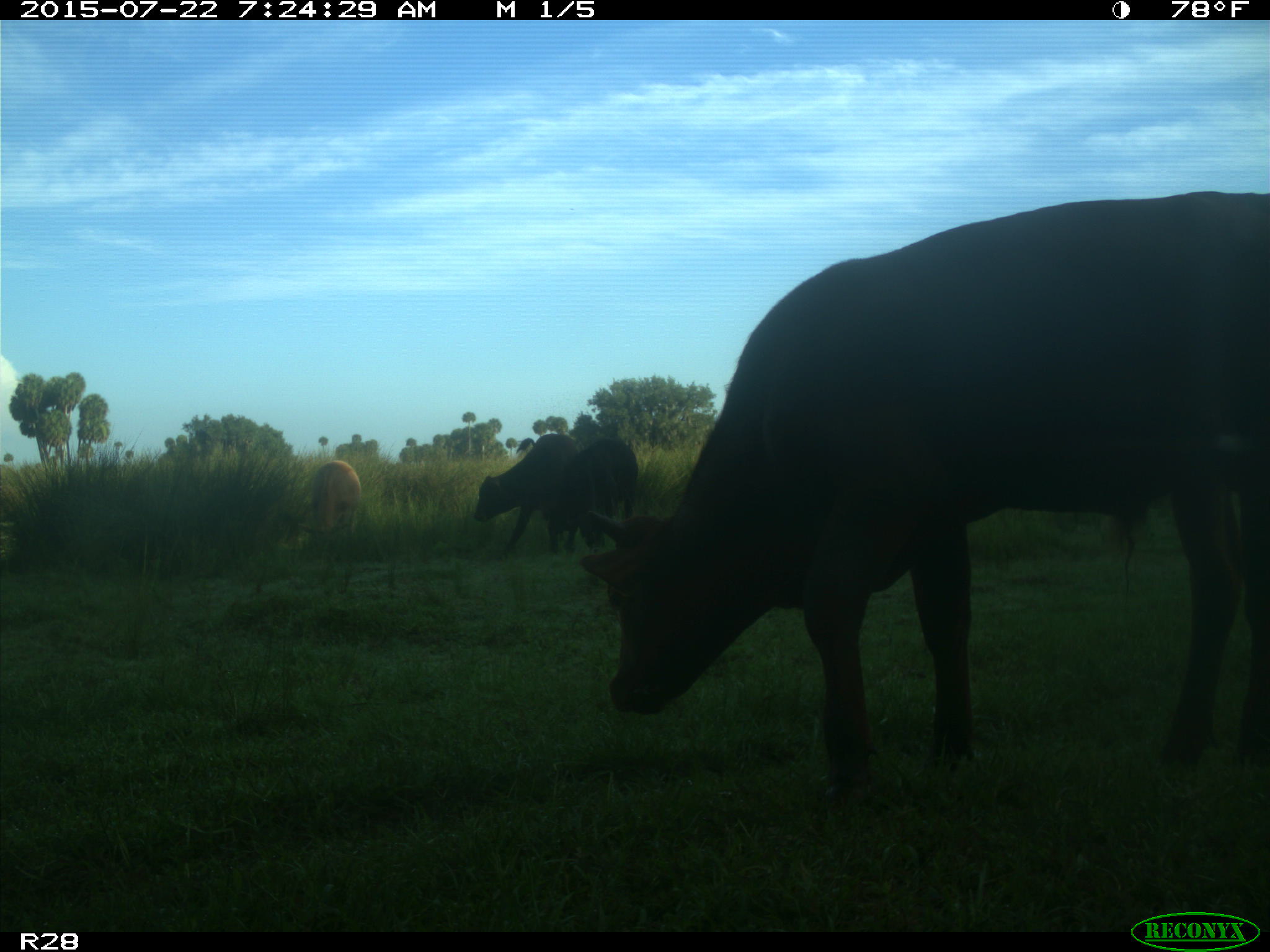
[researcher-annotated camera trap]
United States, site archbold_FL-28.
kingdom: Animalia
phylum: Chordata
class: Mammalia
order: Artiodactyla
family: Bovidae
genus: Bos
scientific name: Bos taurus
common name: domestic cow